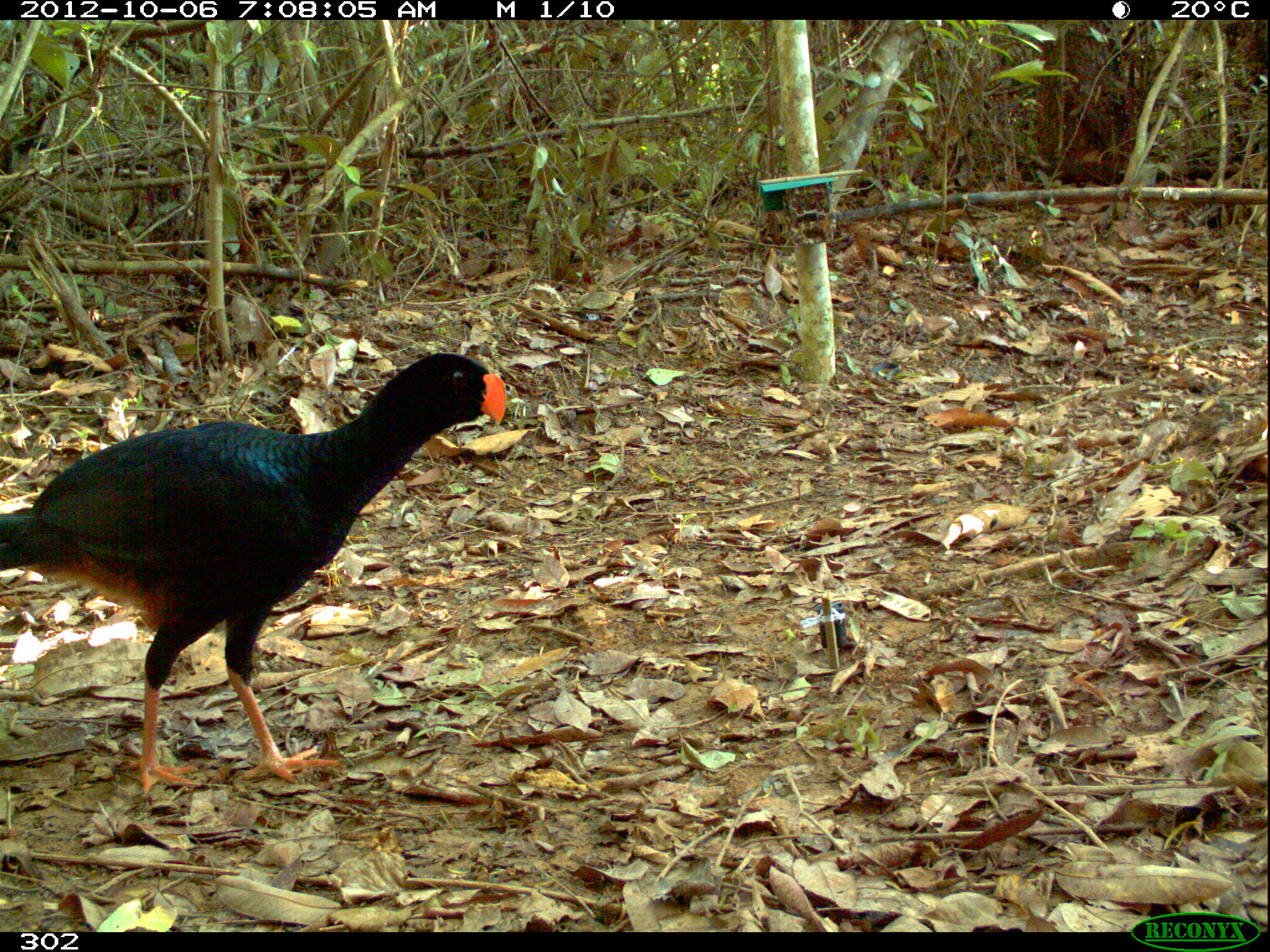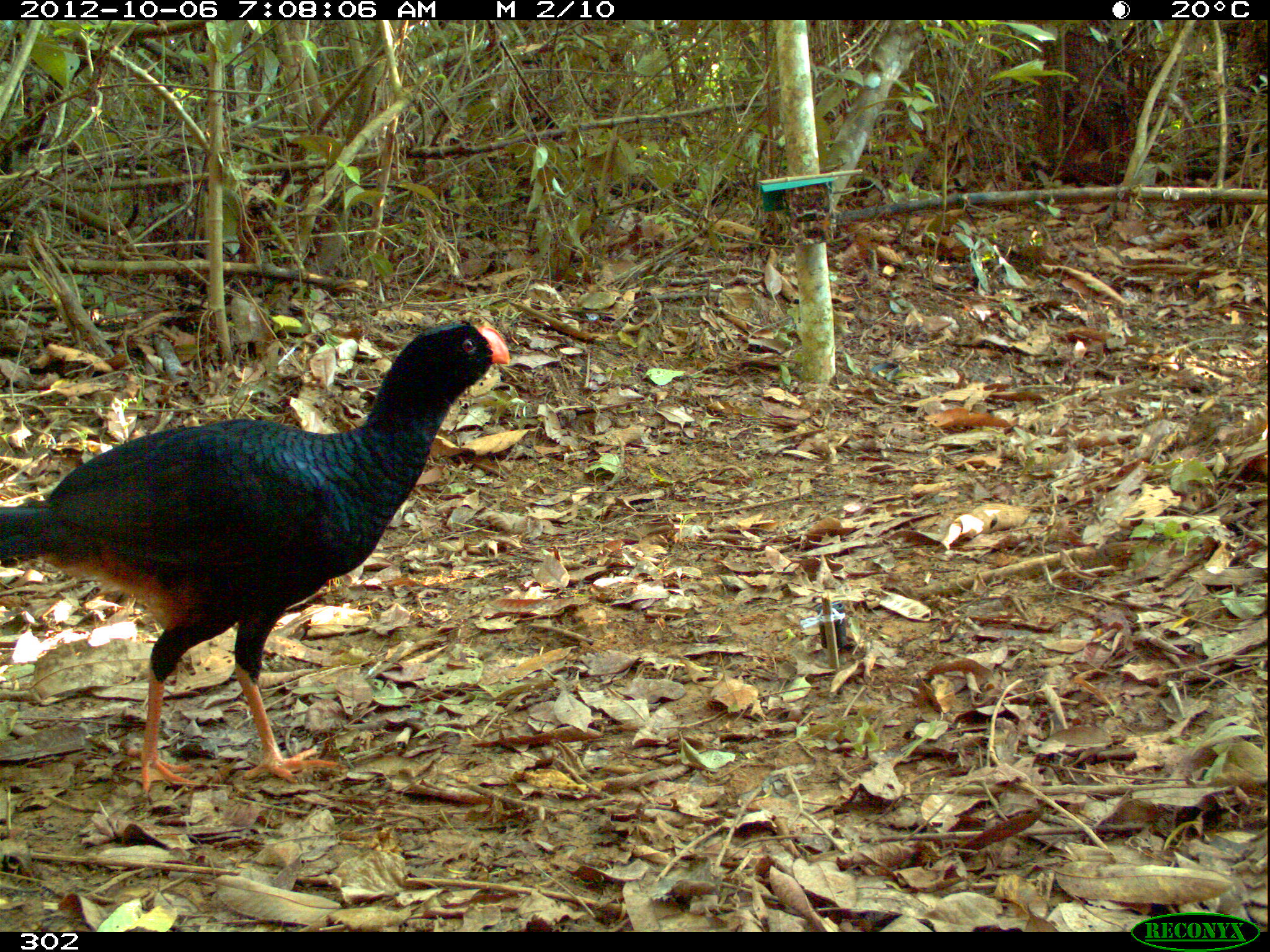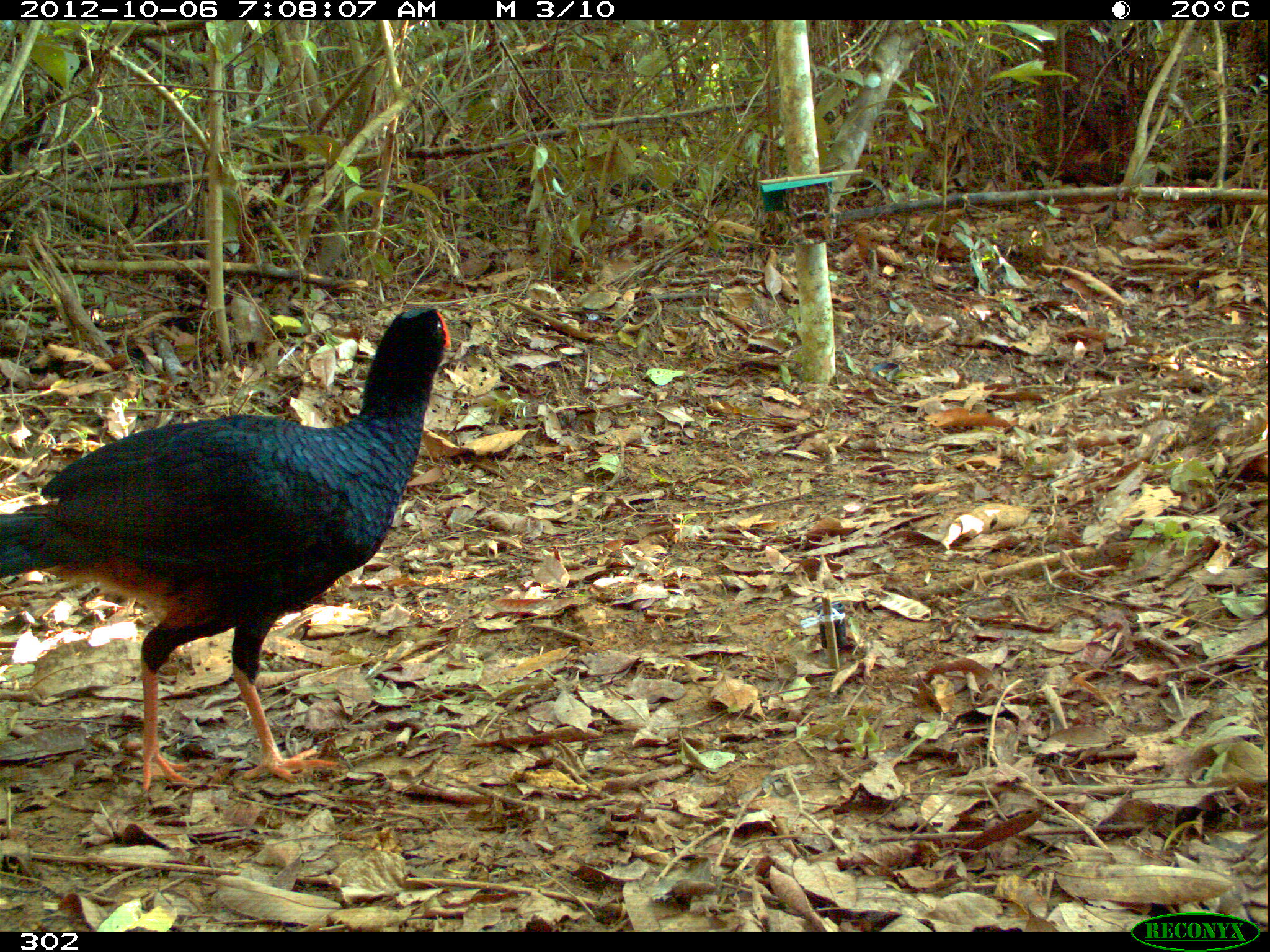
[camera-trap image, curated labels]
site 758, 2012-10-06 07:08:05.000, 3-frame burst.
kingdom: Animalia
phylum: Chordata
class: Aves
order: Galliformes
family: Cracidae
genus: Mitu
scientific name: Mitu tuberosum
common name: razor-billed curassow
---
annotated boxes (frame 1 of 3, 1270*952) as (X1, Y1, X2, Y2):
mitu tuberosum: (0, 351, 506, 795)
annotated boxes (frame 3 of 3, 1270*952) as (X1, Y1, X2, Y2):
mitu tuberosum: (0, 305, 450, 791)